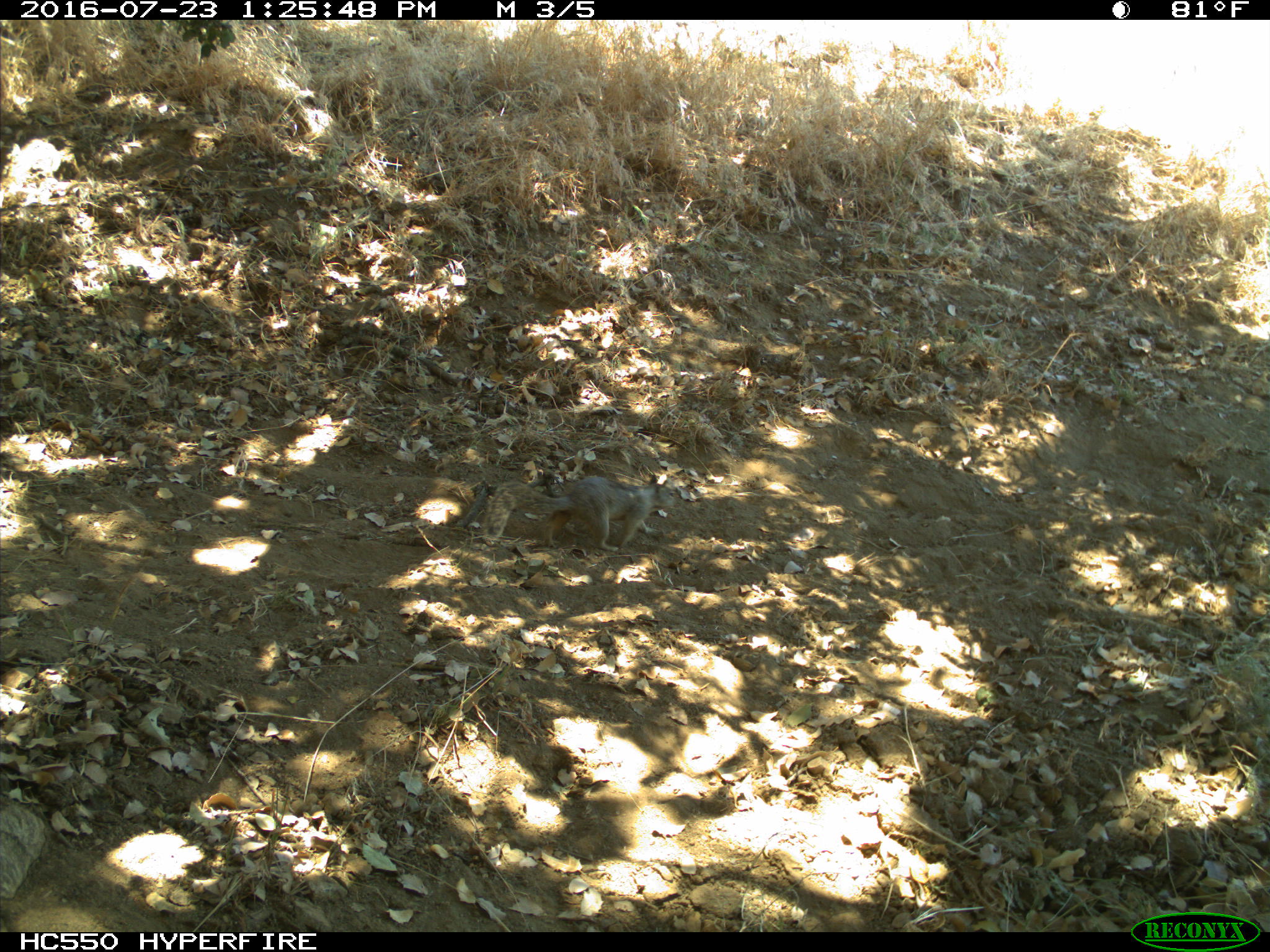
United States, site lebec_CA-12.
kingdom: Animalia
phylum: Chordata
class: Mammalia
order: Rodentia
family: Sciuridae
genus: Otospermophilus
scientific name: Otospermophilus beecheyi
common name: california ground squirrel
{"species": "Otospermophilus beecheyi (california ground squirrel)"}